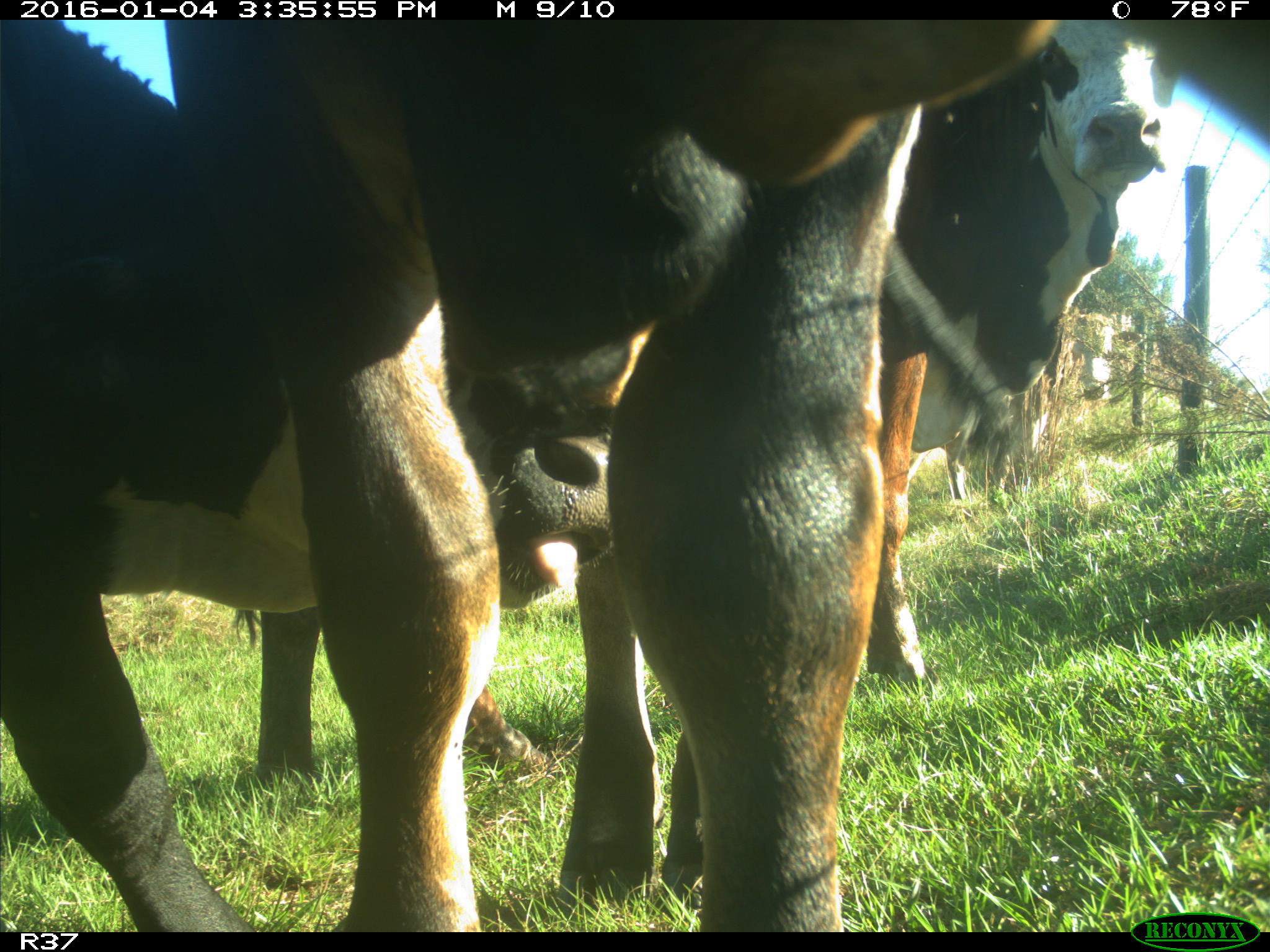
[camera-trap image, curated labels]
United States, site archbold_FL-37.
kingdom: Animalia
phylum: Chordata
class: Mammalia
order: Artiodactyla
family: Bovidae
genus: Bos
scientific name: Bos taurus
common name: domestic cow